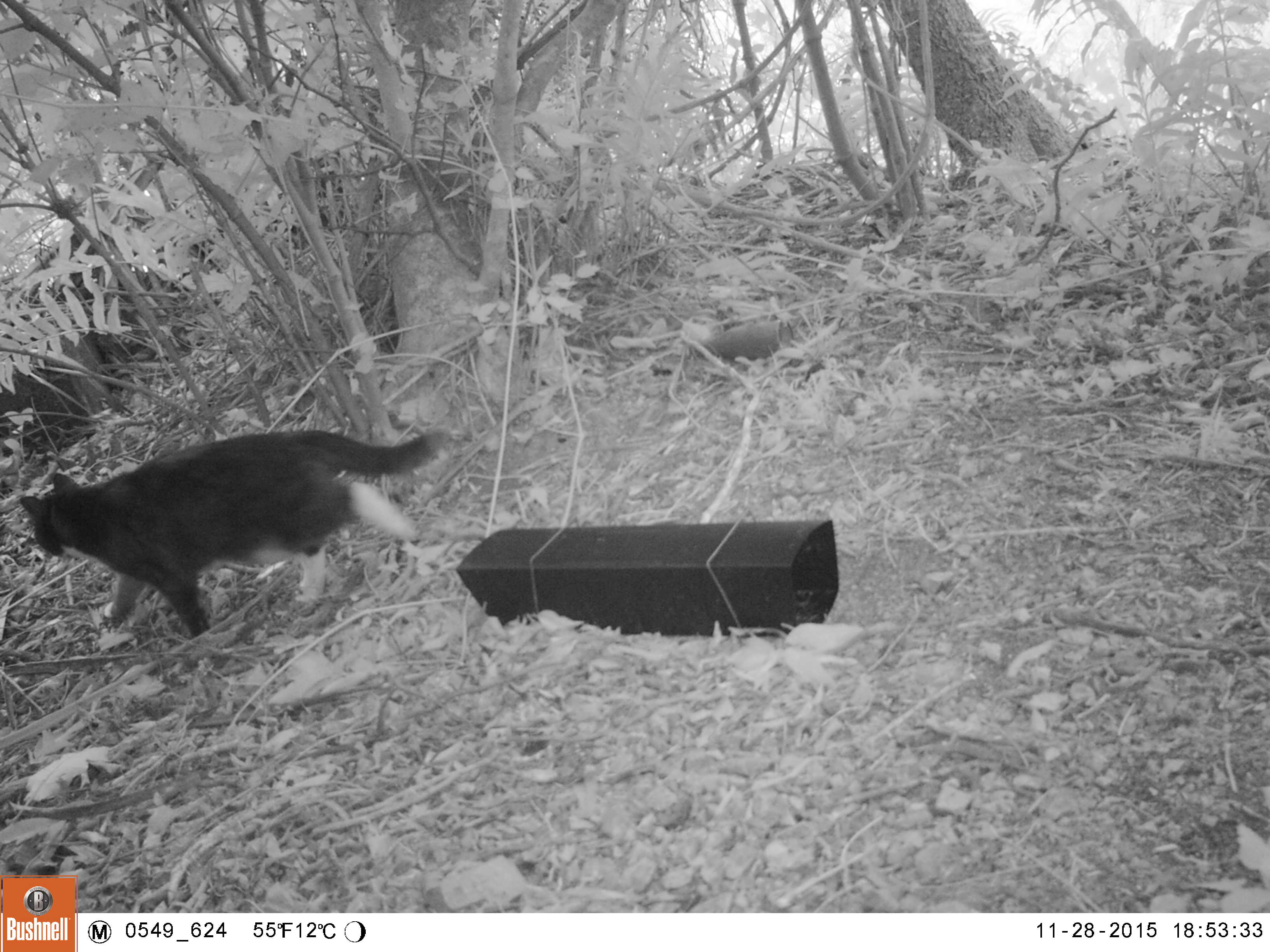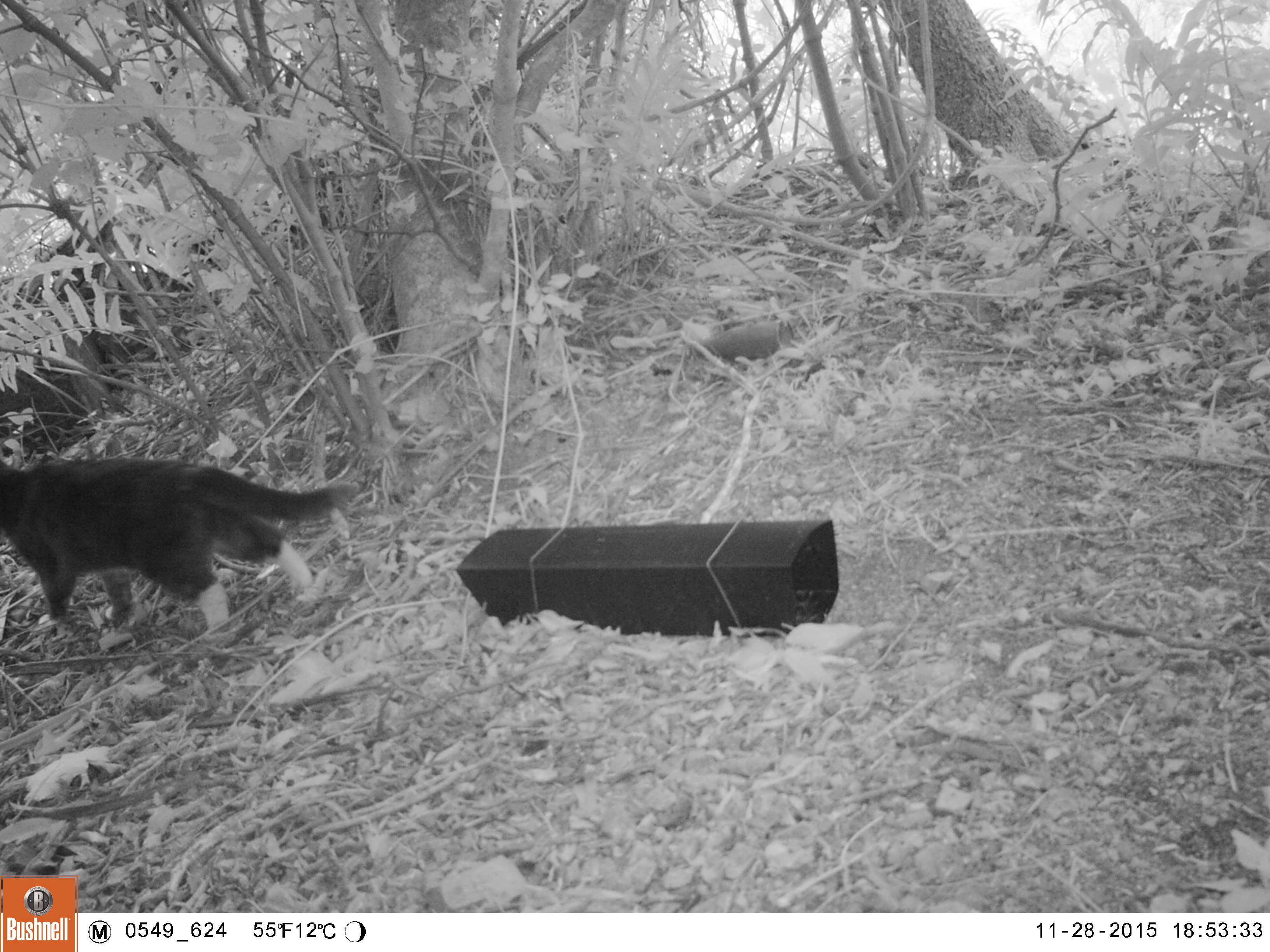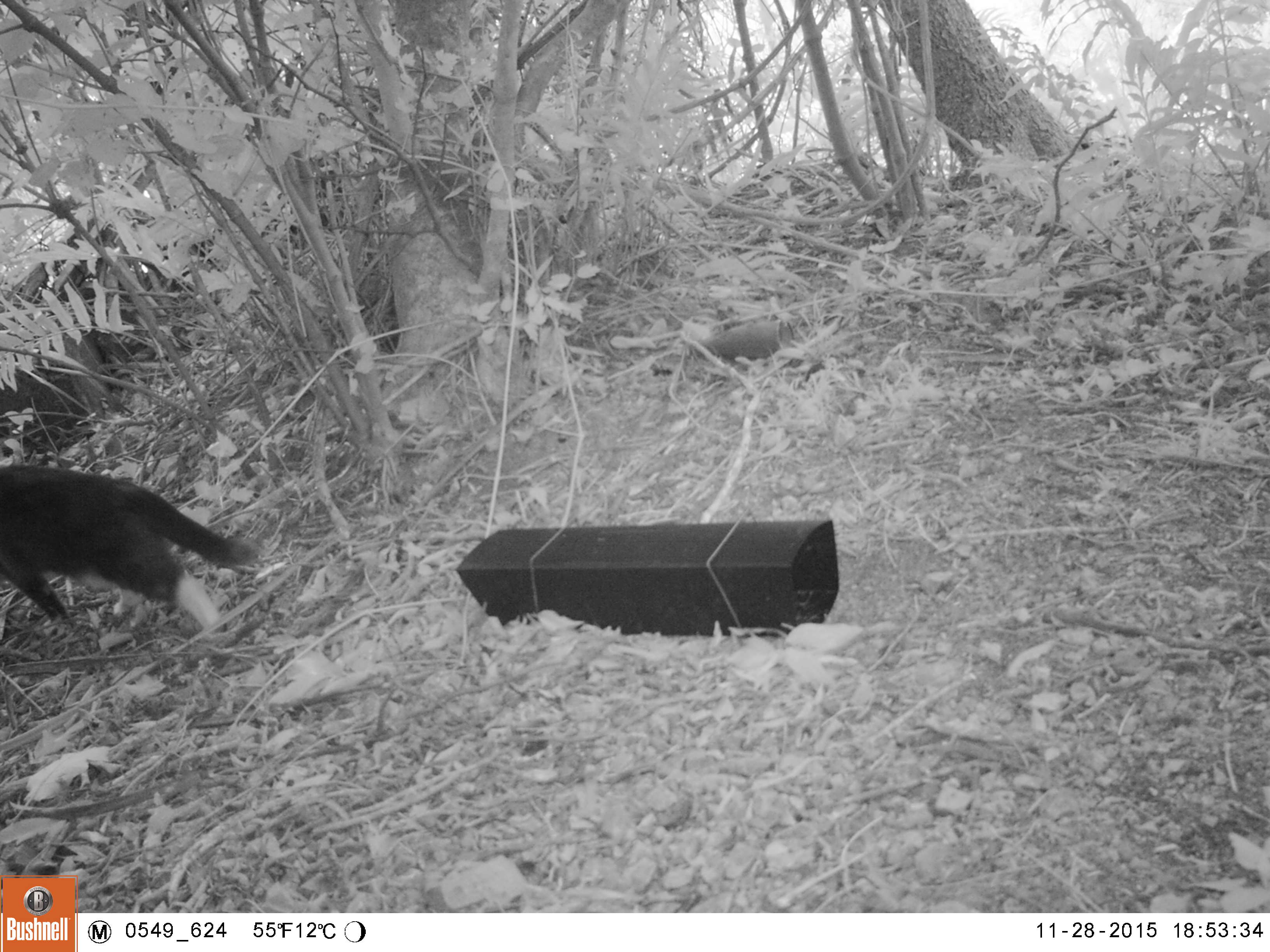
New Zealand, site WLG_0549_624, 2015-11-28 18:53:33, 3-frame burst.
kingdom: Animalia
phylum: Chordata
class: Mammalia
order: Carnivora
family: Felidae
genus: Felis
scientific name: Felis catus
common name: domestic cat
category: cat